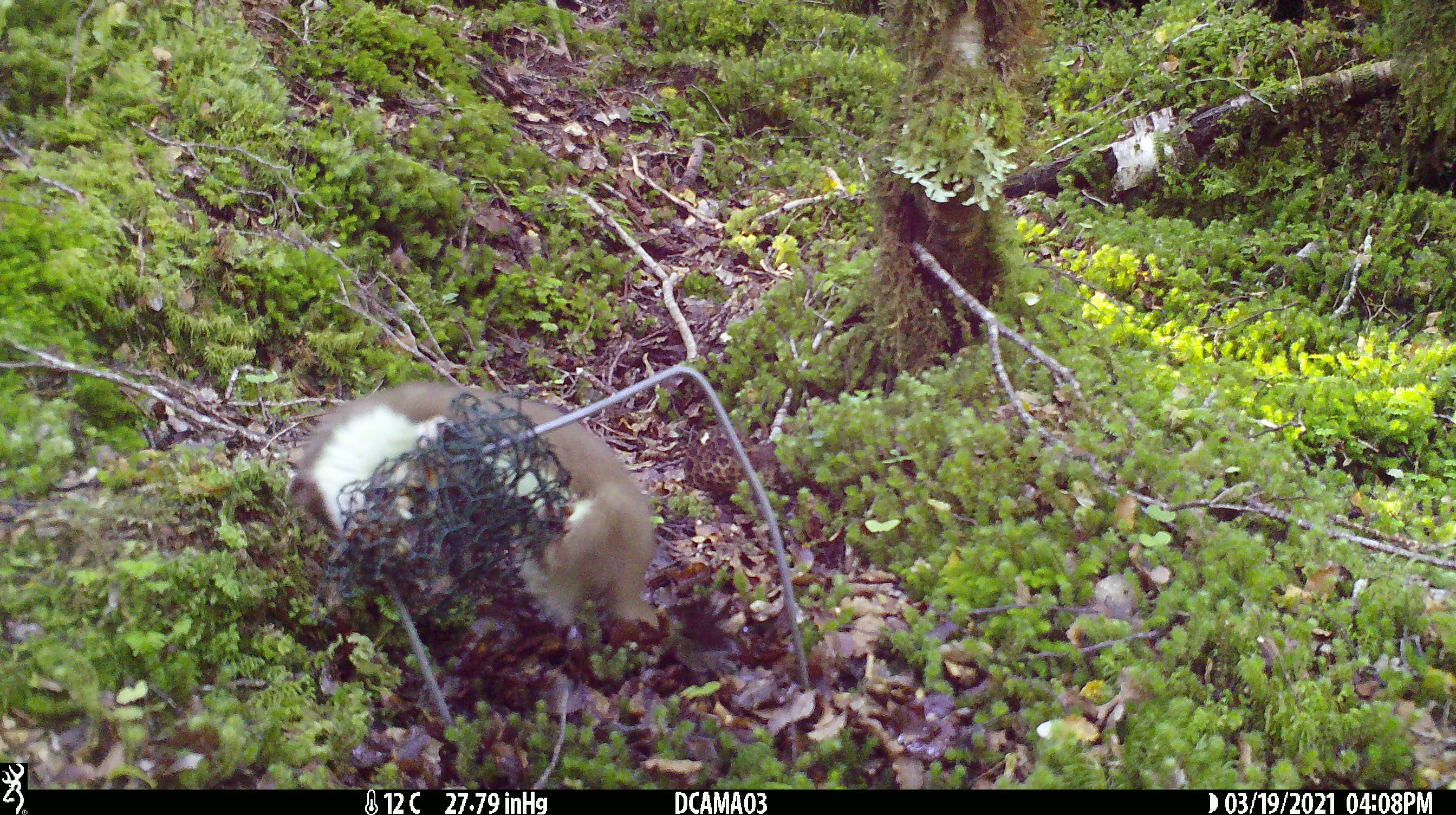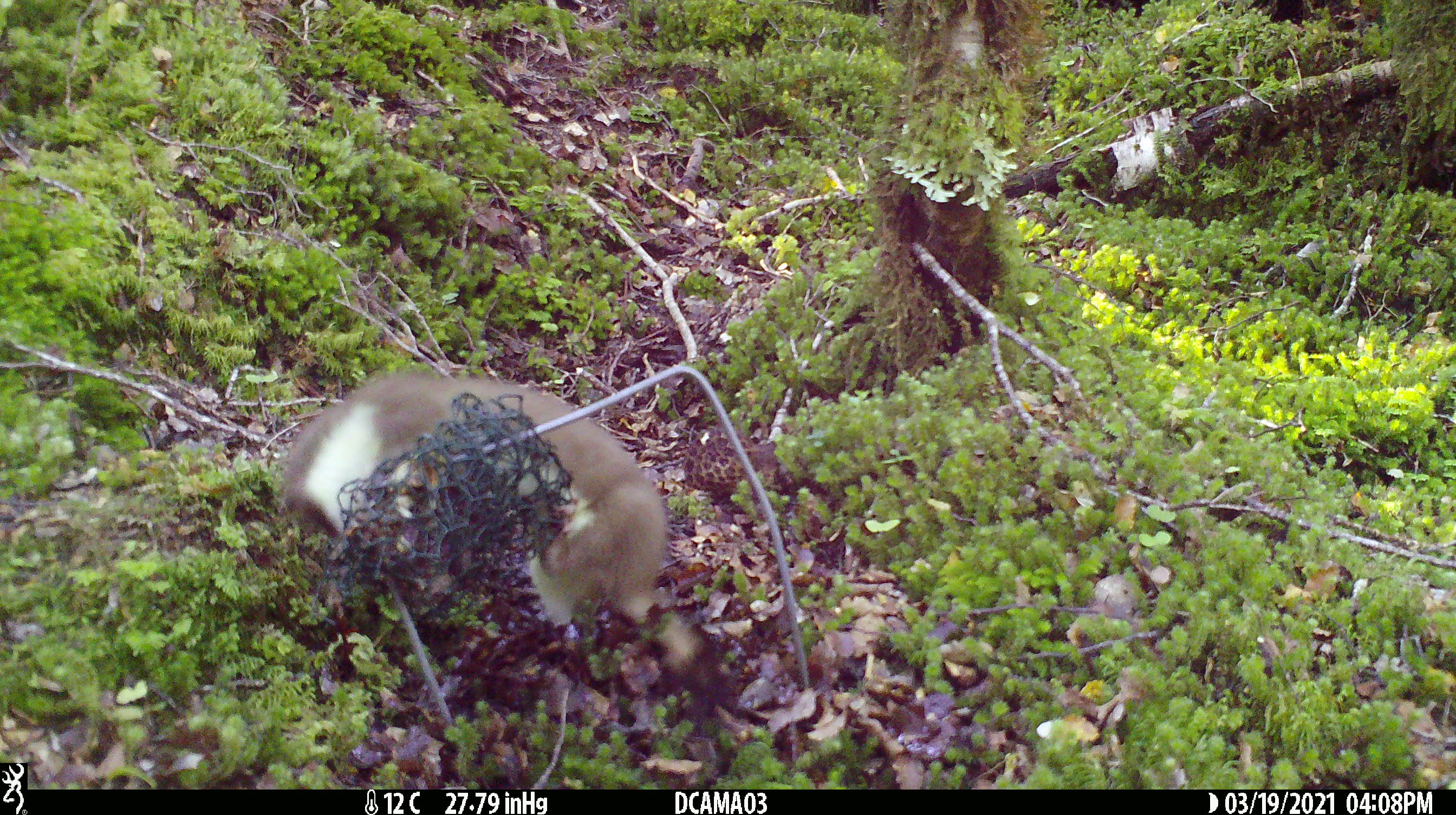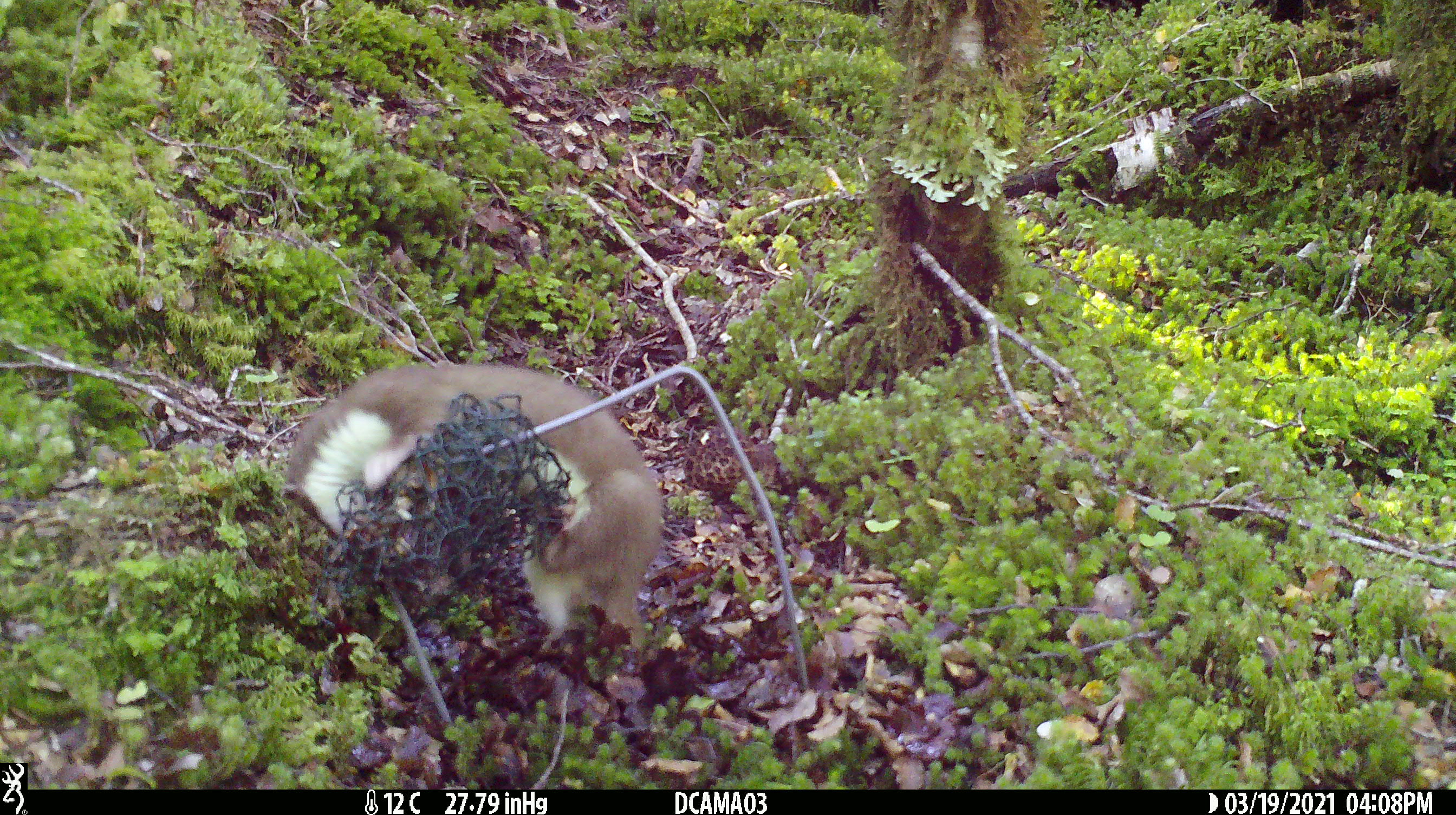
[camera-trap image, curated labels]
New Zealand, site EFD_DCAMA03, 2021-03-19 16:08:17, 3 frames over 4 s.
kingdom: Animalia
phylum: Chordata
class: Mammalia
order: Carnivora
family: Mustelidae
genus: Mustela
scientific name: Mustela erminea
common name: stoat